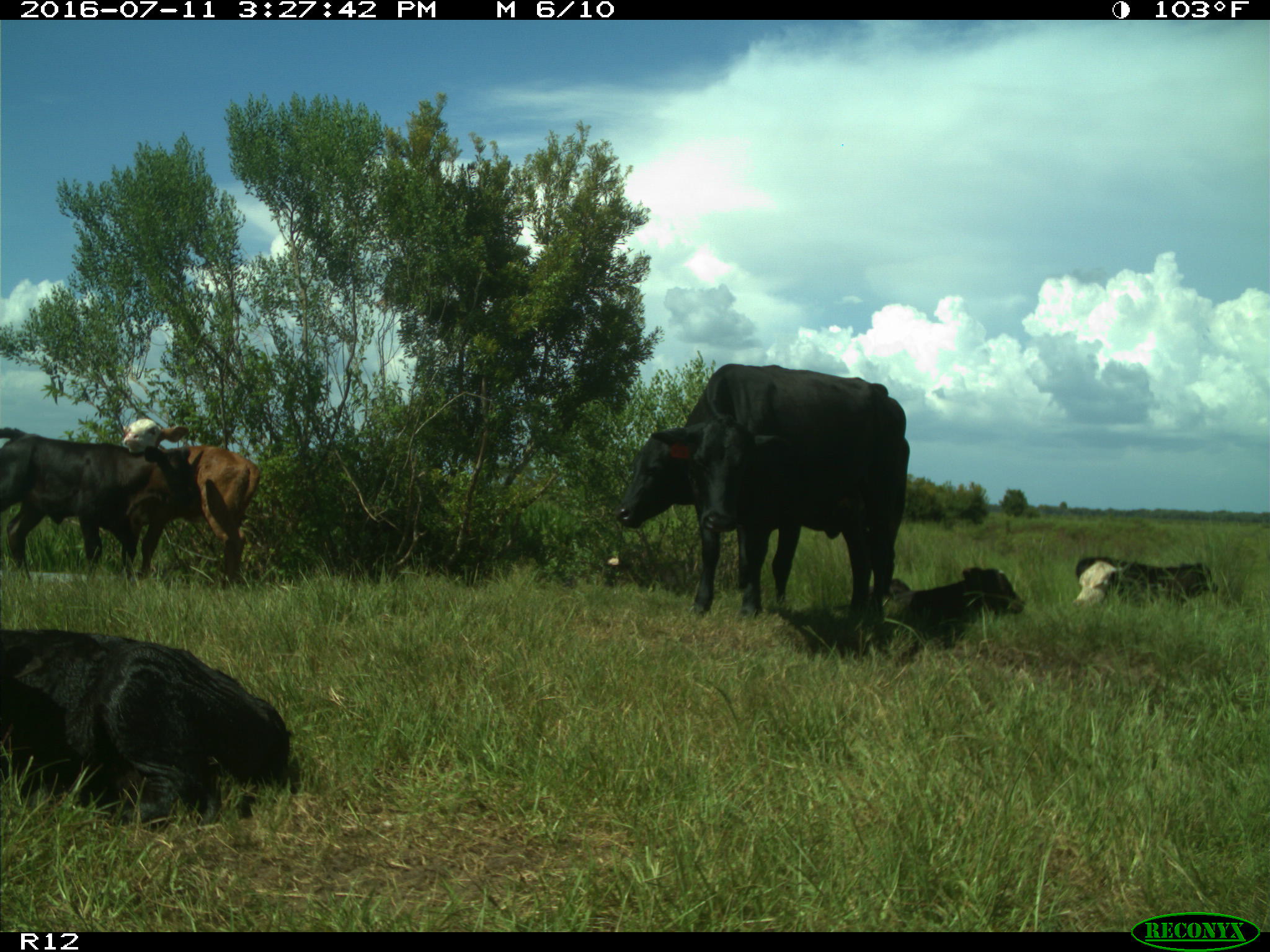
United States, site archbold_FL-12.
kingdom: Animalia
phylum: Chordata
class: Mammalia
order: Artiodactyla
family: Bovidae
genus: Bos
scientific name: Bos taurus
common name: domestic cow